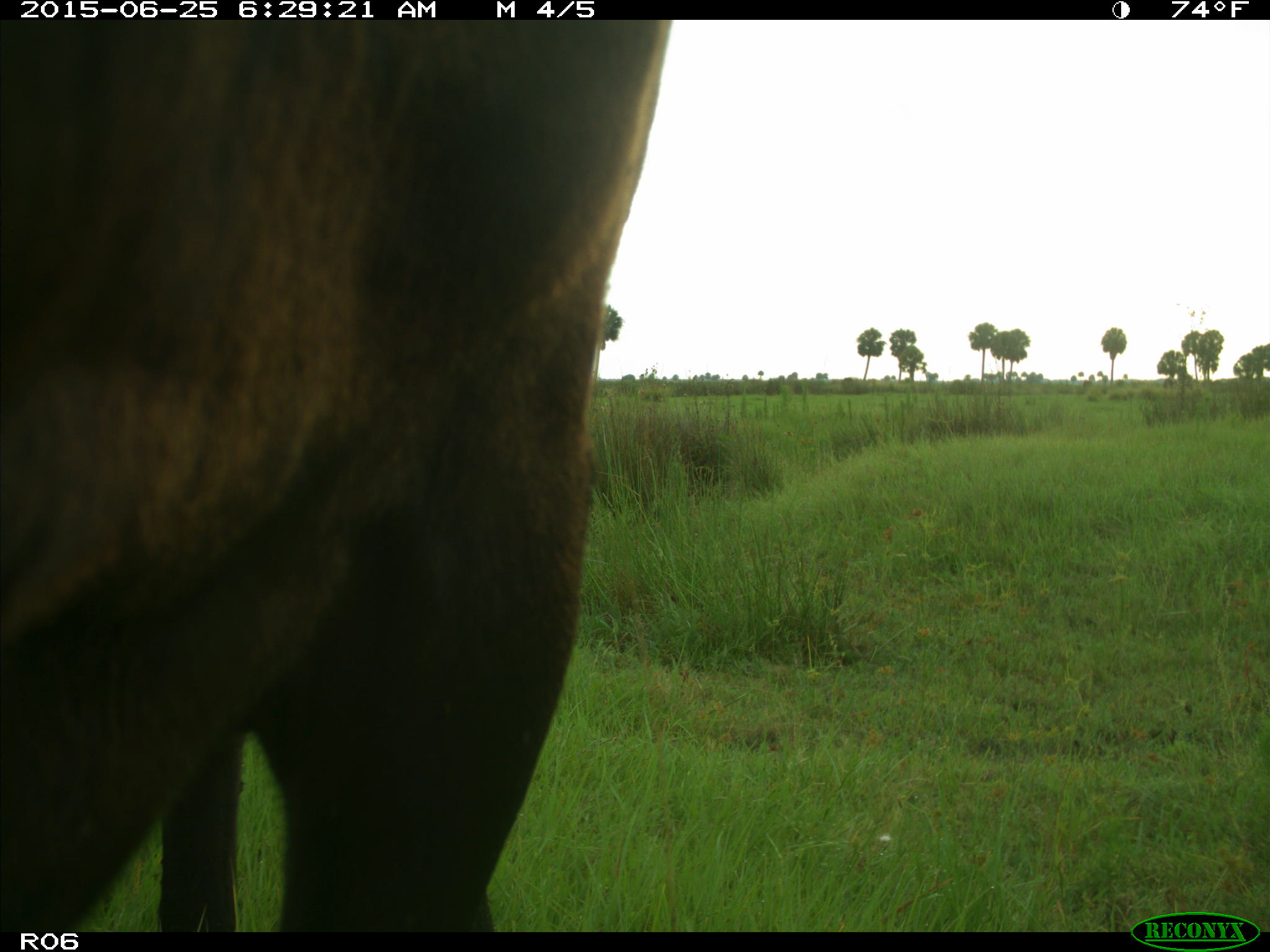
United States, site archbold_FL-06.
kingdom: Animalia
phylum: Chordata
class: Mammalia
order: Artiodactyla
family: Bovidae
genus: Bos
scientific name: Bos taurus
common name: domestic cow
Bos taurus (domestic cow).